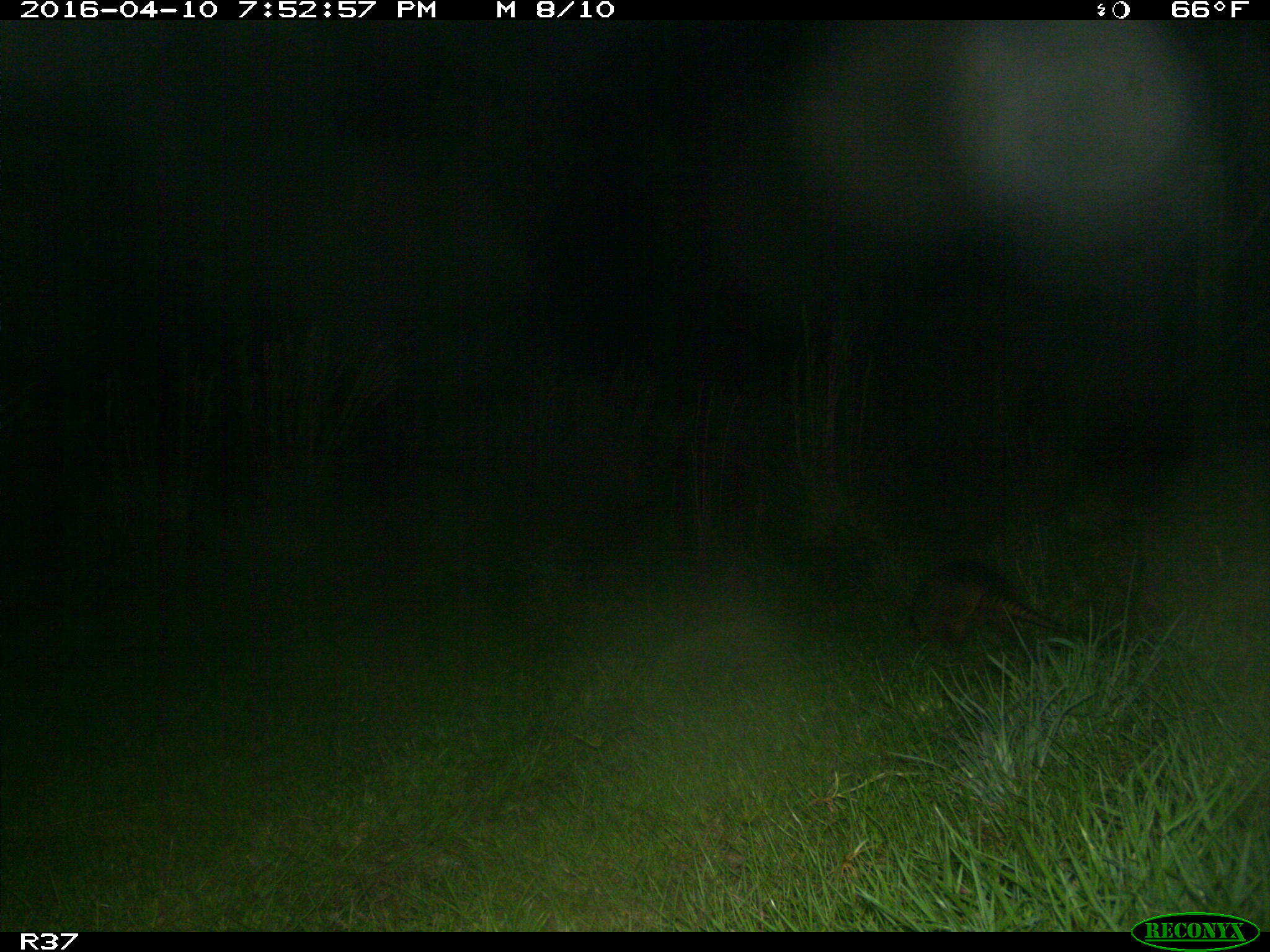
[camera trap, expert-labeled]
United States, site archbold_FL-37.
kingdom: Animalia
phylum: Chordata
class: Mammalia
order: Cingulata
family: Dasypodidae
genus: Dasypus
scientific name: Dasypus novemcinctus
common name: nine-banded armadillo